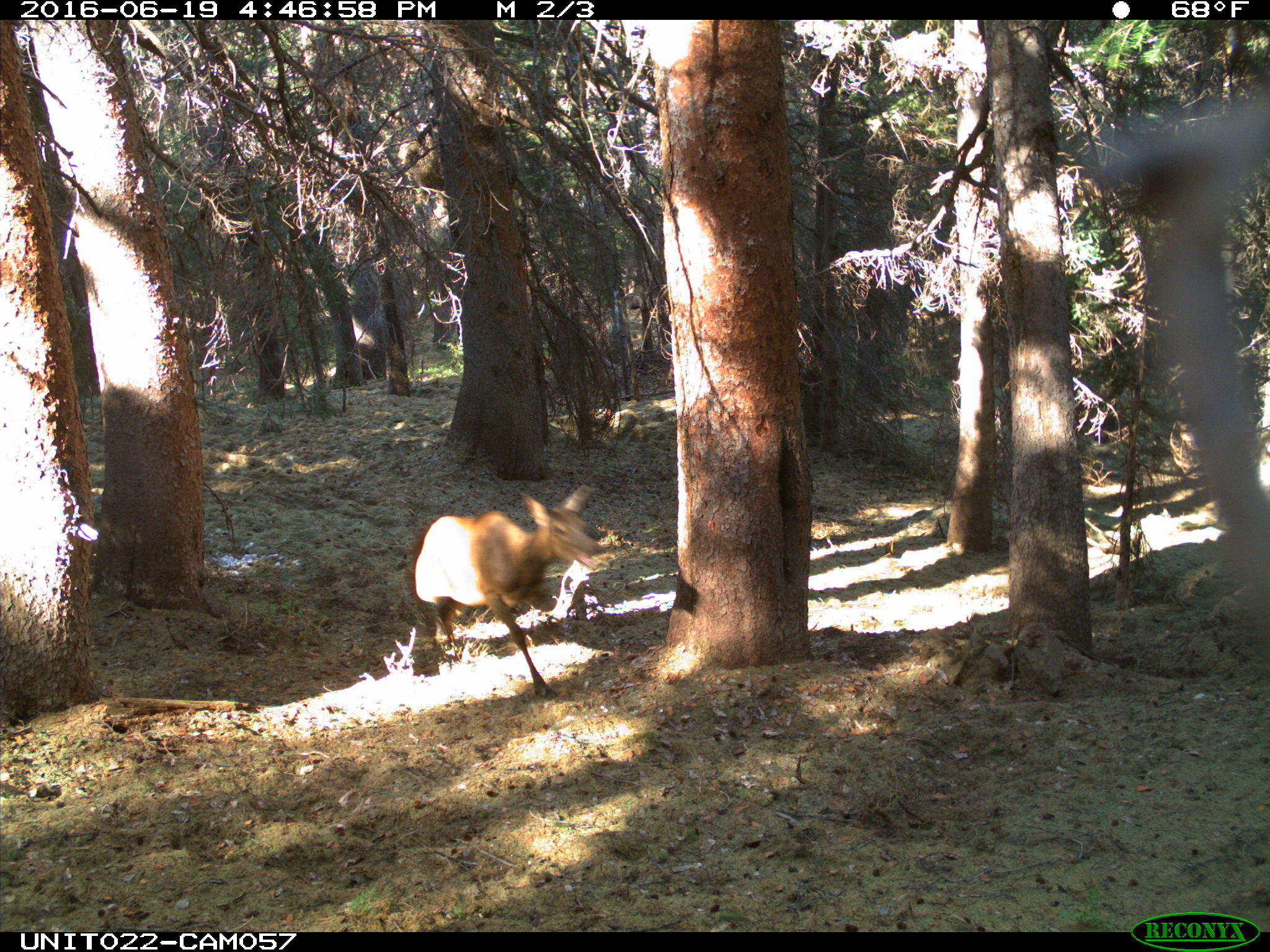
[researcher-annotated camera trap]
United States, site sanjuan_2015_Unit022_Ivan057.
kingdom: Animalia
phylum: Chordata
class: Mammalia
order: Artiodactyla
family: Cervidae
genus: Cervus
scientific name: Cervus elaphus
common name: red deer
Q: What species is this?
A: Cervus elaphus (red deer).